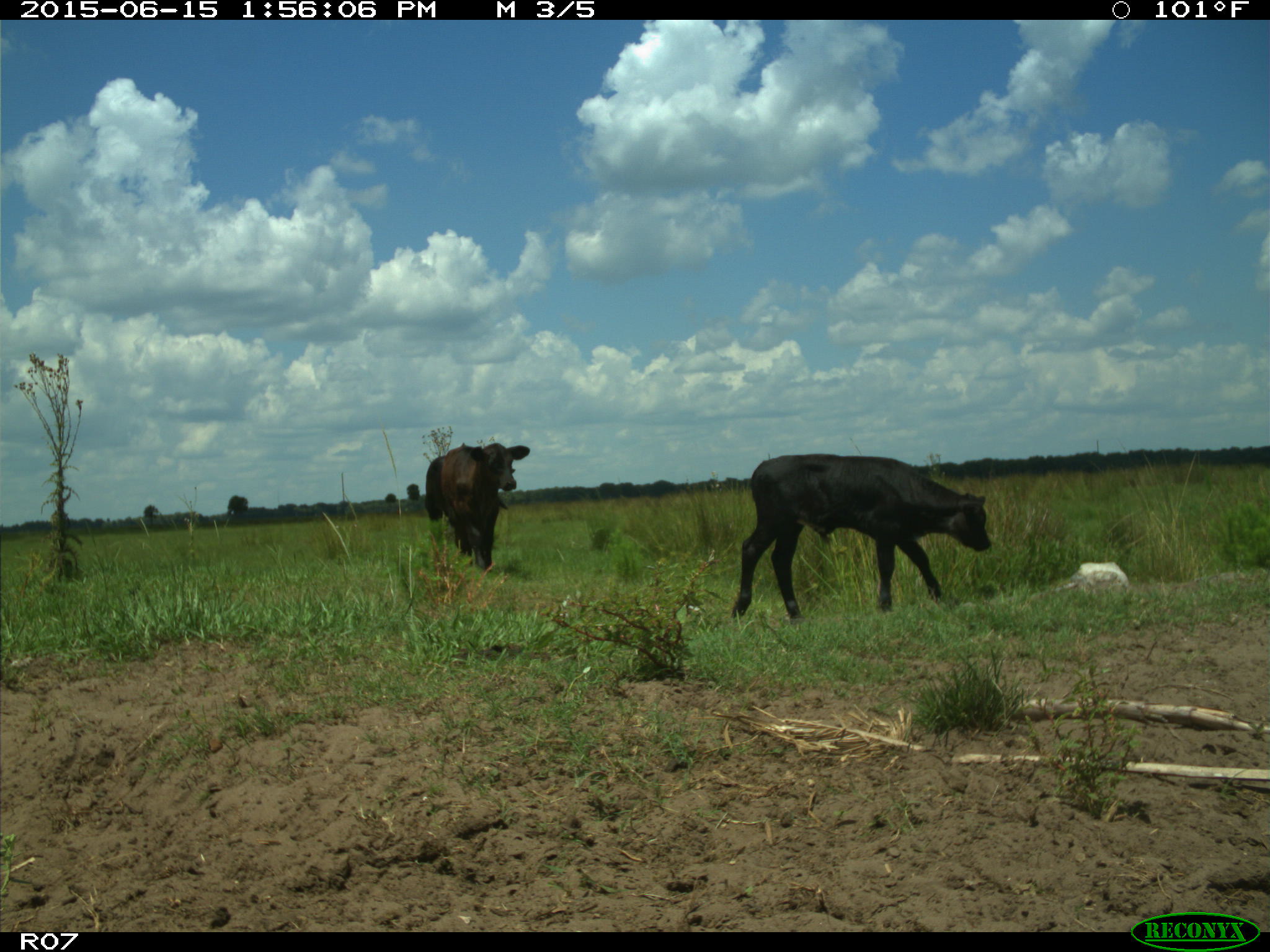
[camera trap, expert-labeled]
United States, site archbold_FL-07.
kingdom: Animalia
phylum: Chordata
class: Mammalia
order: Artiodactyla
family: Bovidae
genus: Bos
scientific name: Bos taurus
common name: domestic cow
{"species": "Bos taurus (domestic cow)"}